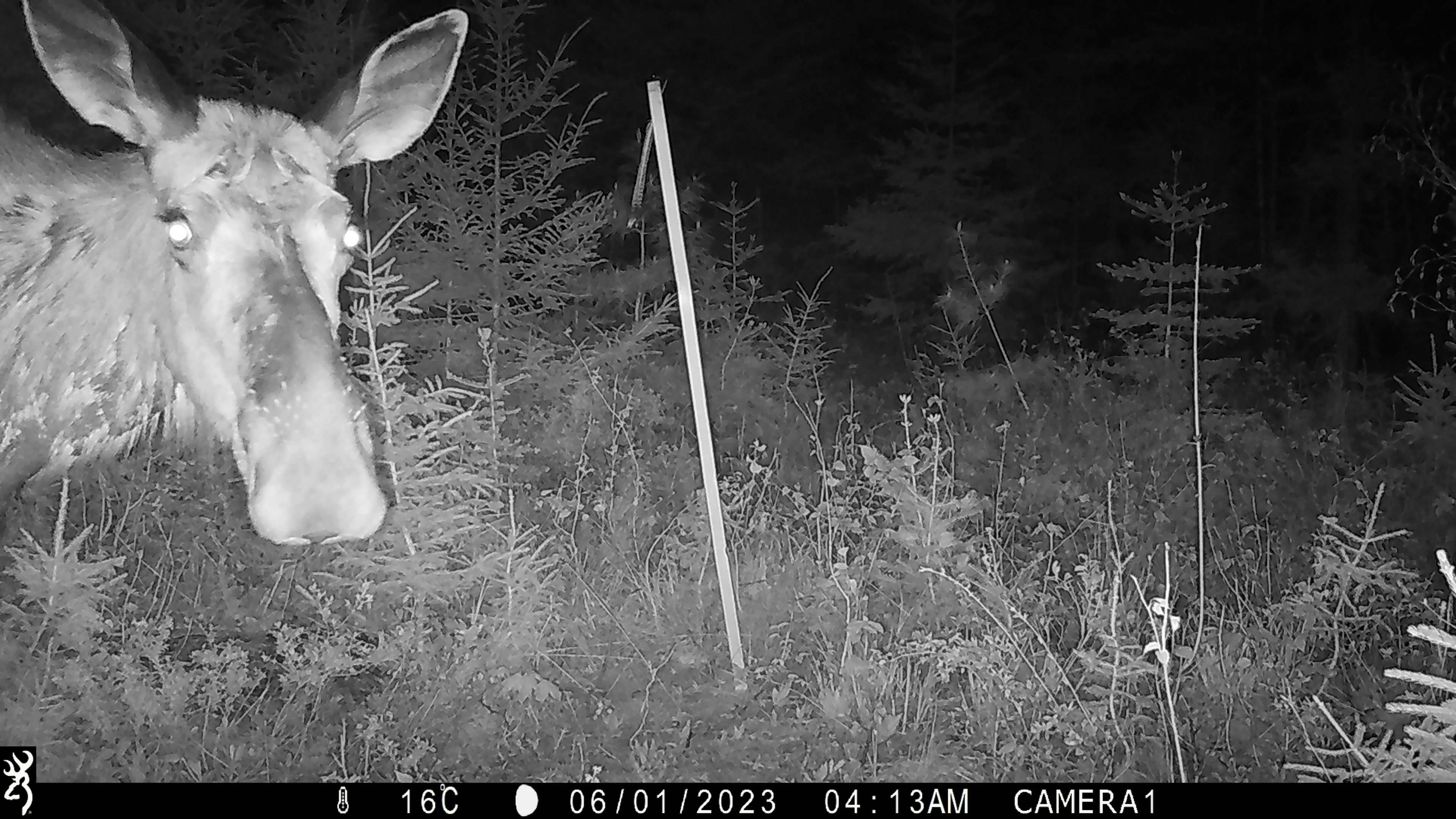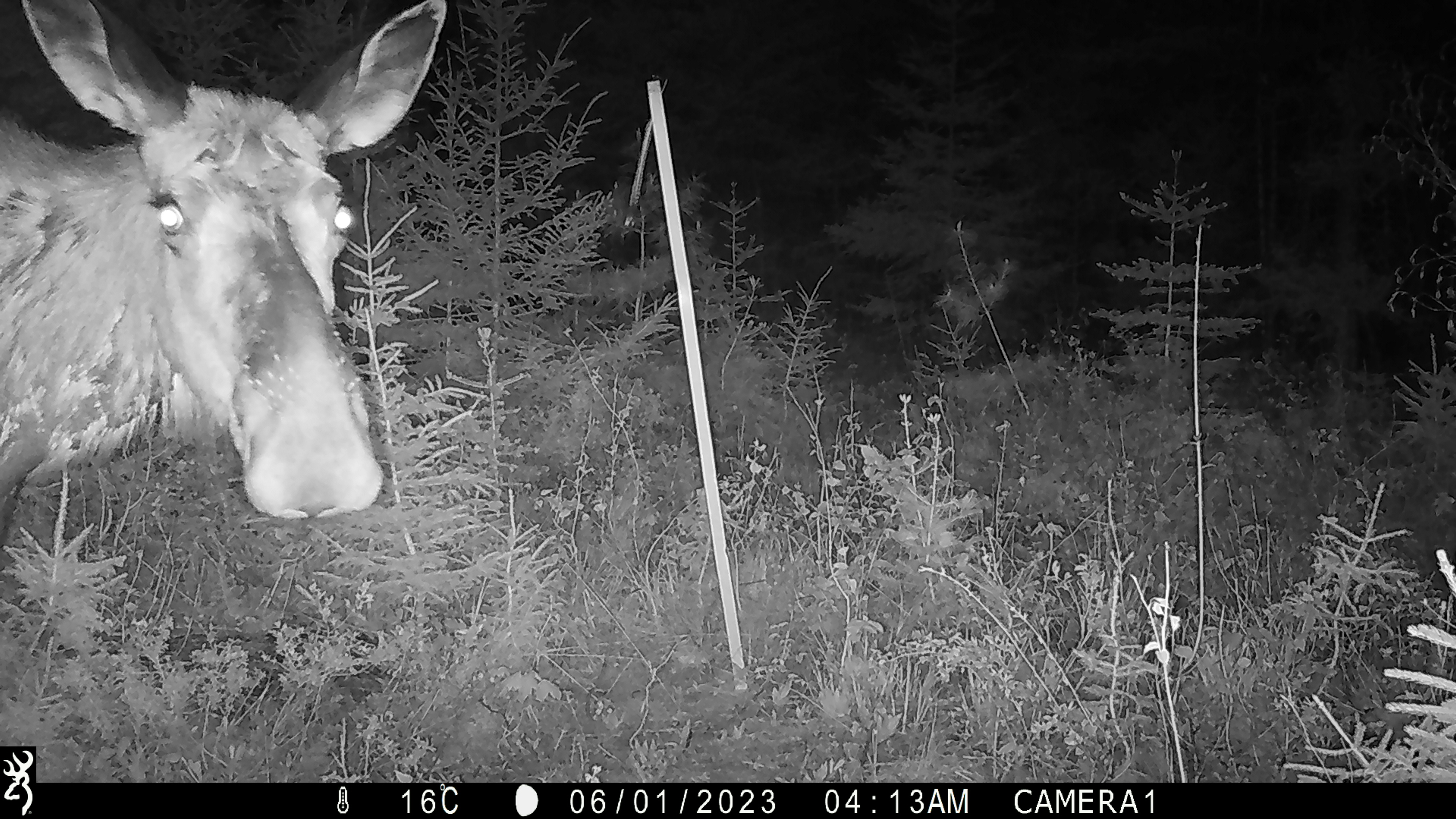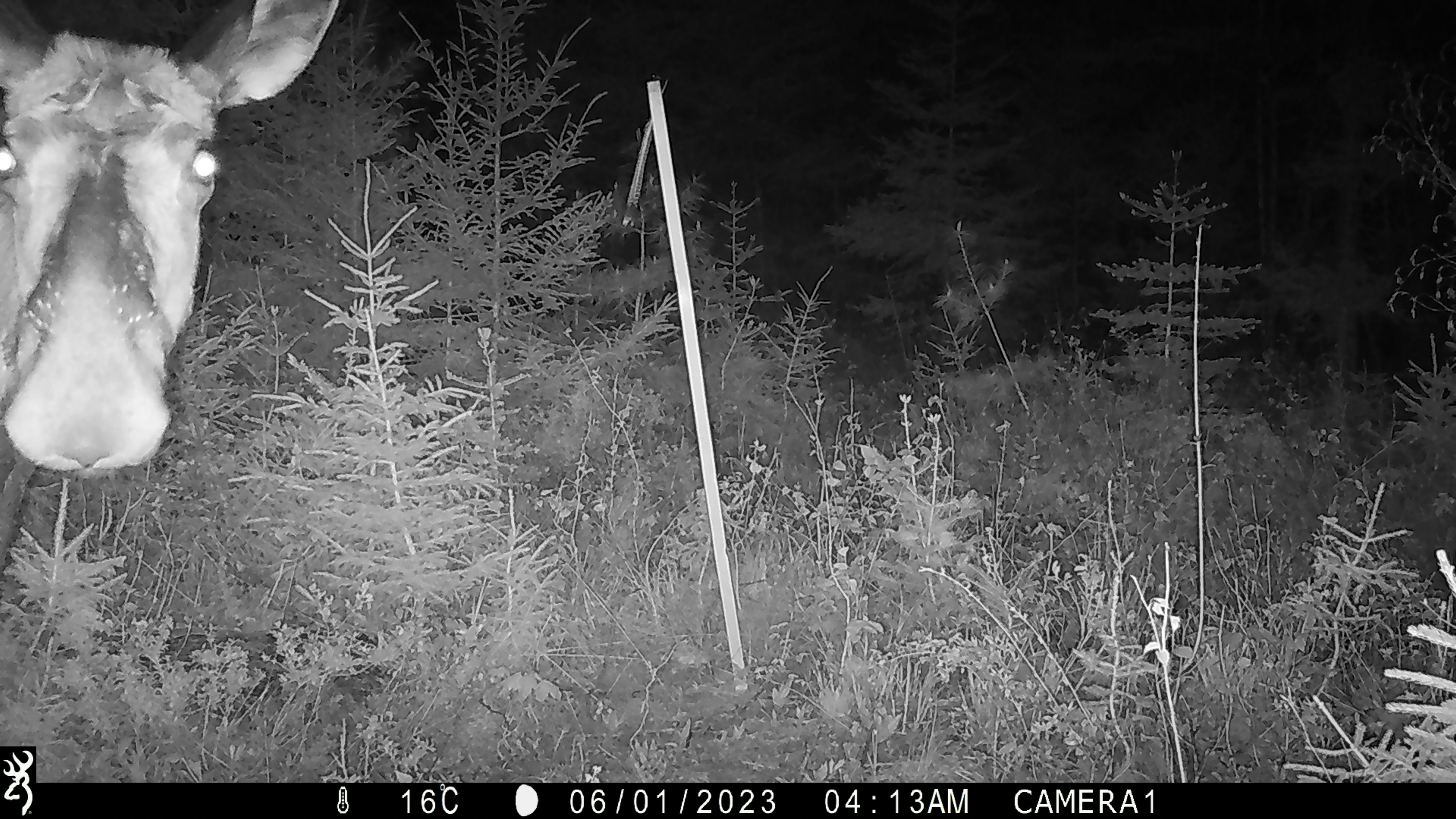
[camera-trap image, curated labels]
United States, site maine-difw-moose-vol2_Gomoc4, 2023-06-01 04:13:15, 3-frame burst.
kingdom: Animalia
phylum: Chordata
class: Mammalia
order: Artiodactyla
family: Cervidae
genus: Alces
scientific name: Alces alces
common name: moose